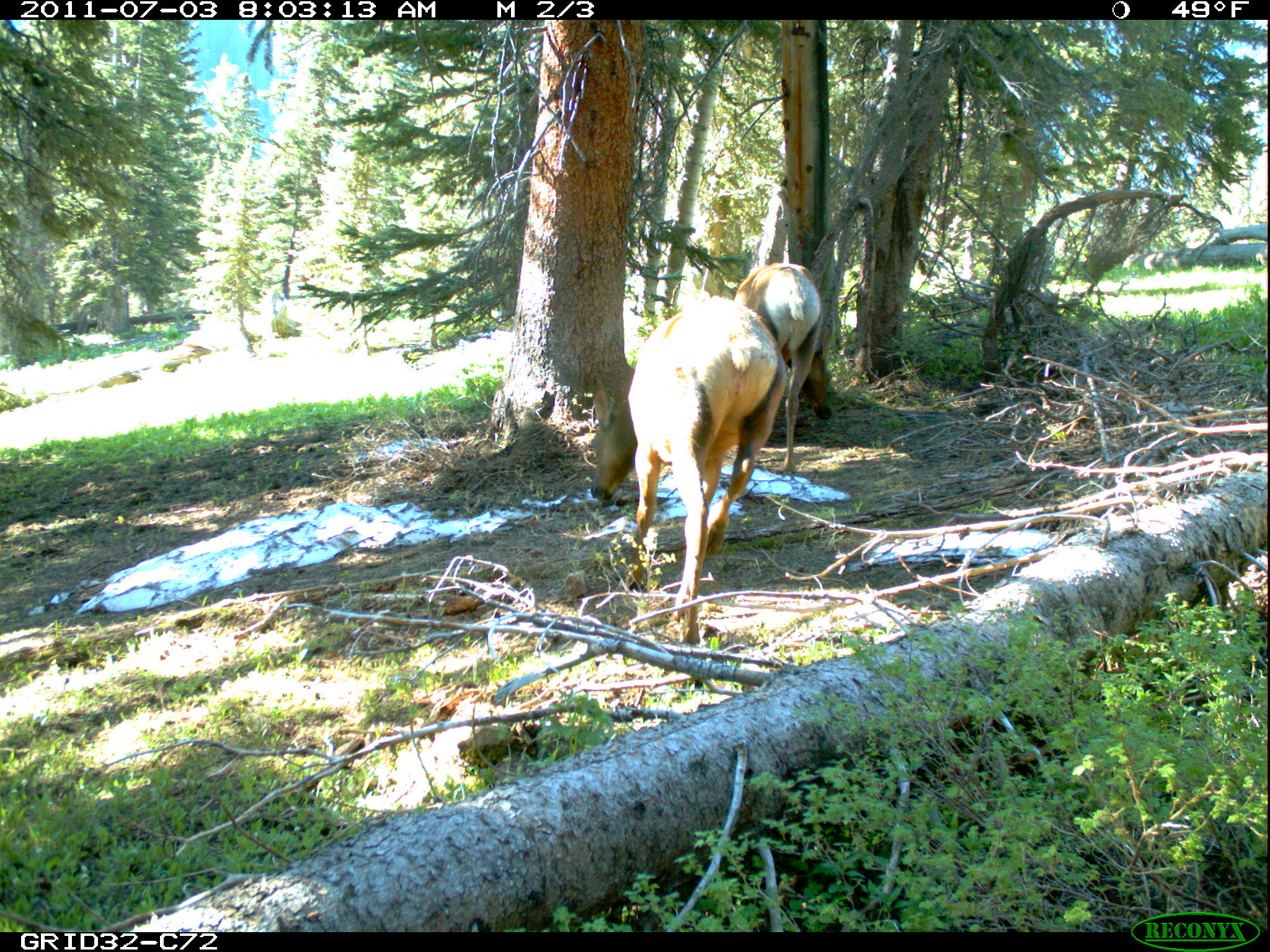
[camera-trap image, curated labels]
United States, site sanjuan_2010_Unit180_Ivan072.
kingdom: Animalia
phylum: Chordata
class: Mammalia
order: Artiodactyla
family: Cervidae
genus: Cervus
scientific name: Cervus elaphus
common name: red deer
Cervus elaphus (red deer).